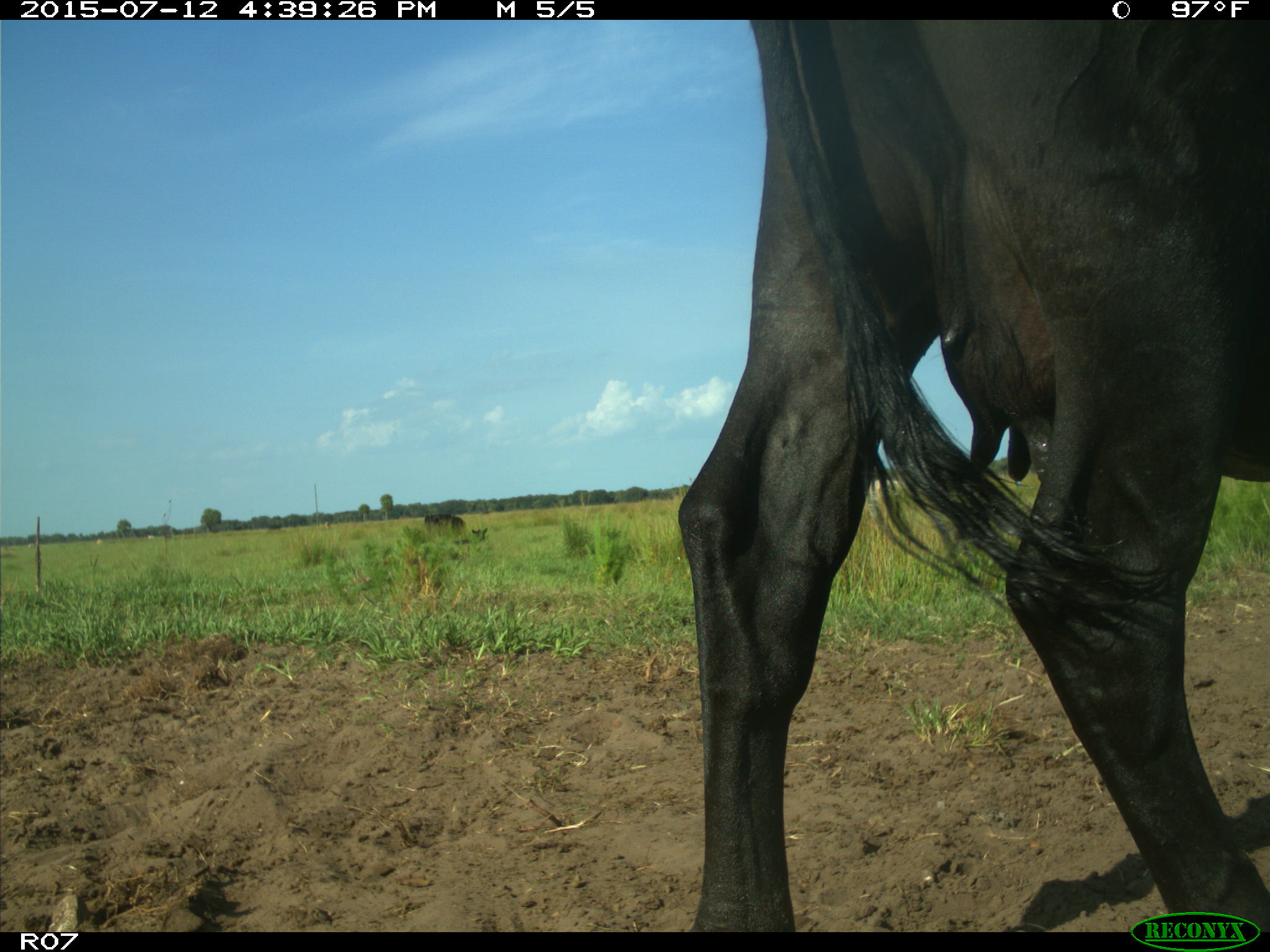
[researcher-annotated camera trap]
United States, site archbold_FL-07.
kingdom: Animalia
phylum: Chordata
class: Mammalia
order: Artiodactyla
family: Bovidae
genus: Bos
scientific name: Bos taurus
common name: domestic cow